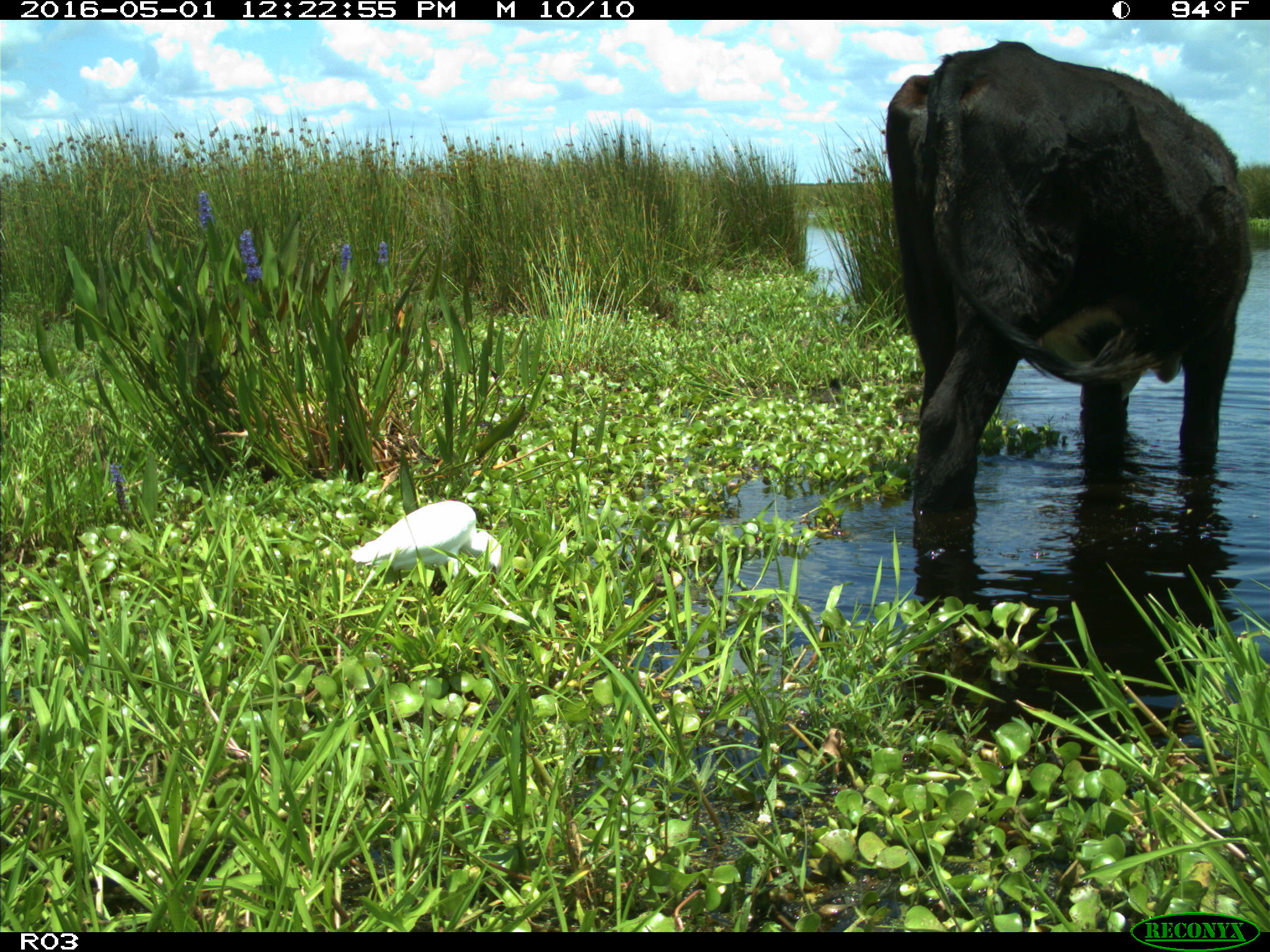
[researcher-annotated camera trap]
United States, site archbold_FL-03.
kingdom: Animalia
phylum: Chordata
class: Mammalia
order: Artiodactyla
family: Bovidae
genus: Bos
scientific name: Bos taurus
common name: domestic cow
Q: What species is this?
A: Bos taurus (domestic cow).